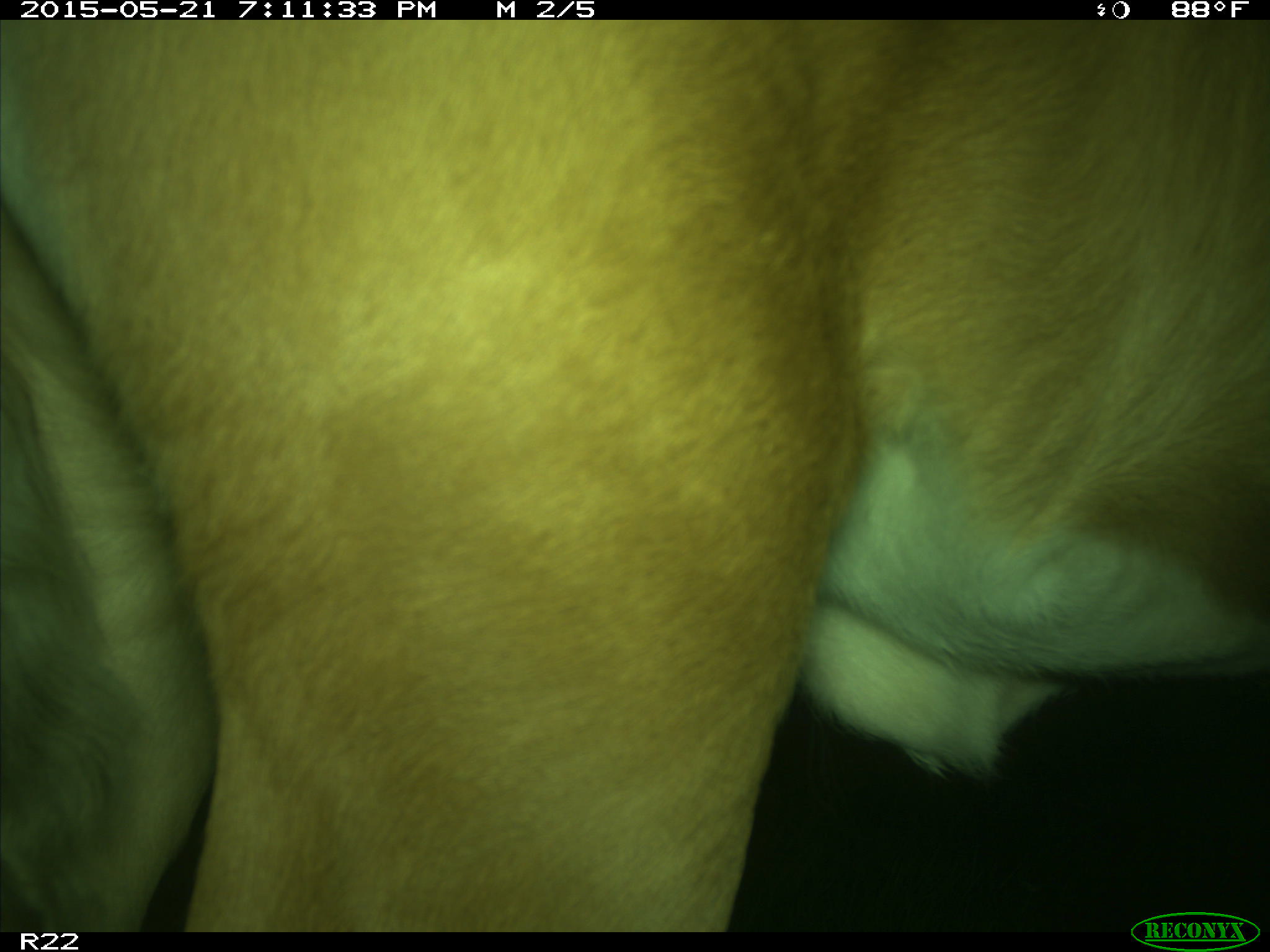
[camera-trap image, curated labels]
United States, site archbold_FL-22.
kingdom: Animalia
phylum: Chordata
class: Mammalia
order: Artiodactyla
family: Bovidae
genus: Bos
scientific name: Bos taurus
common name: domestic cow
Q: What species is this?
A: Bos taurus (domestic cow).